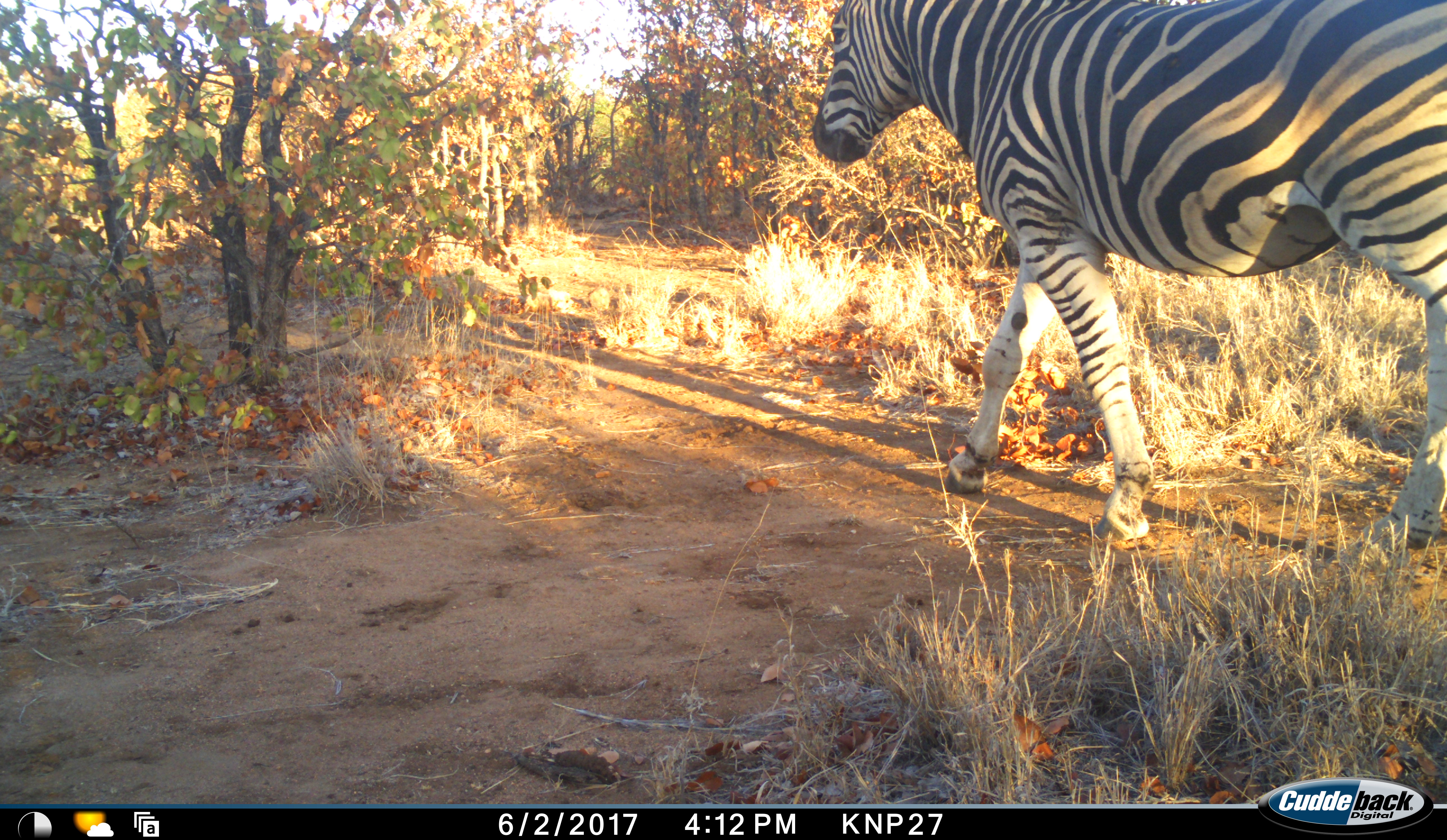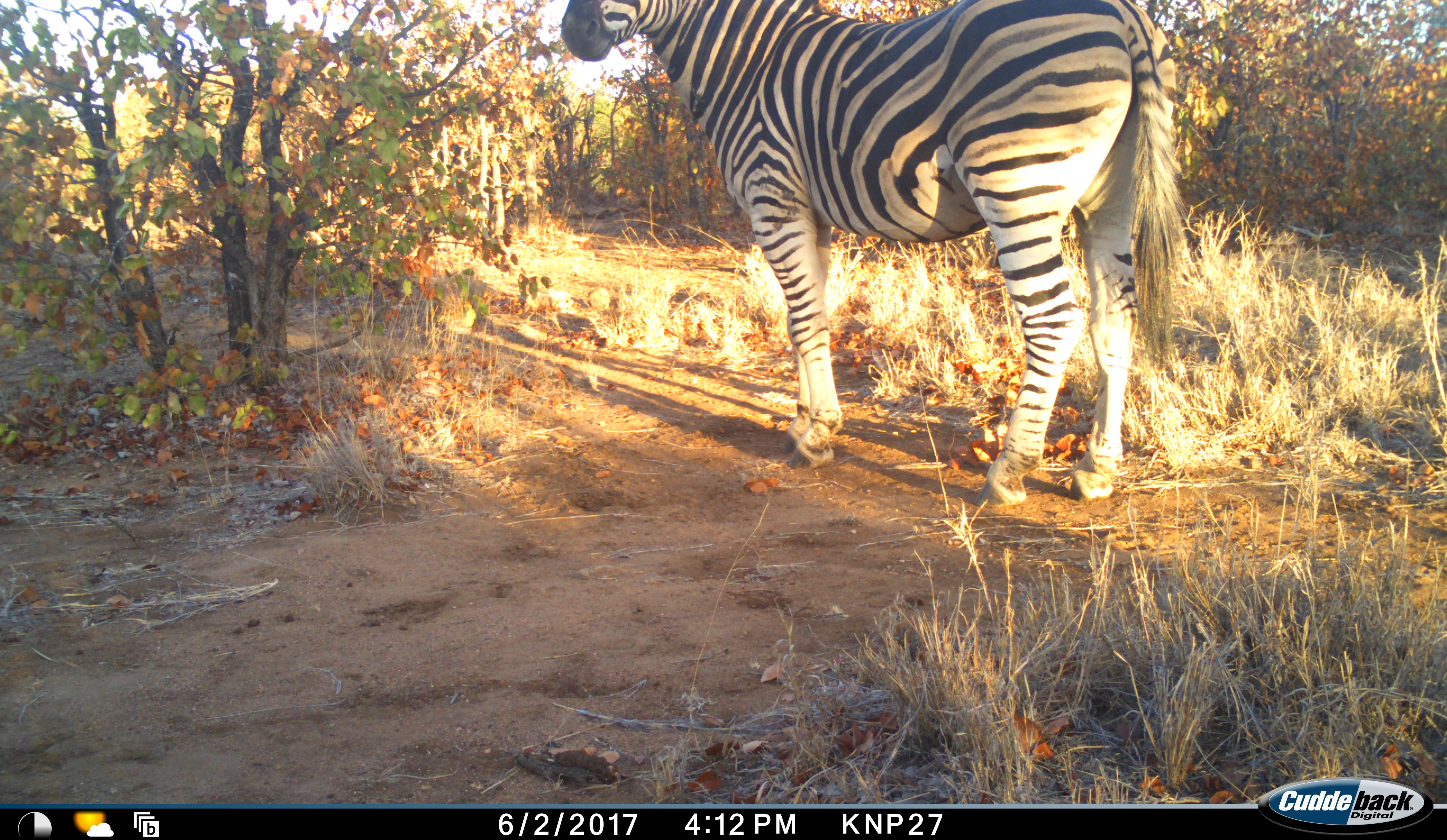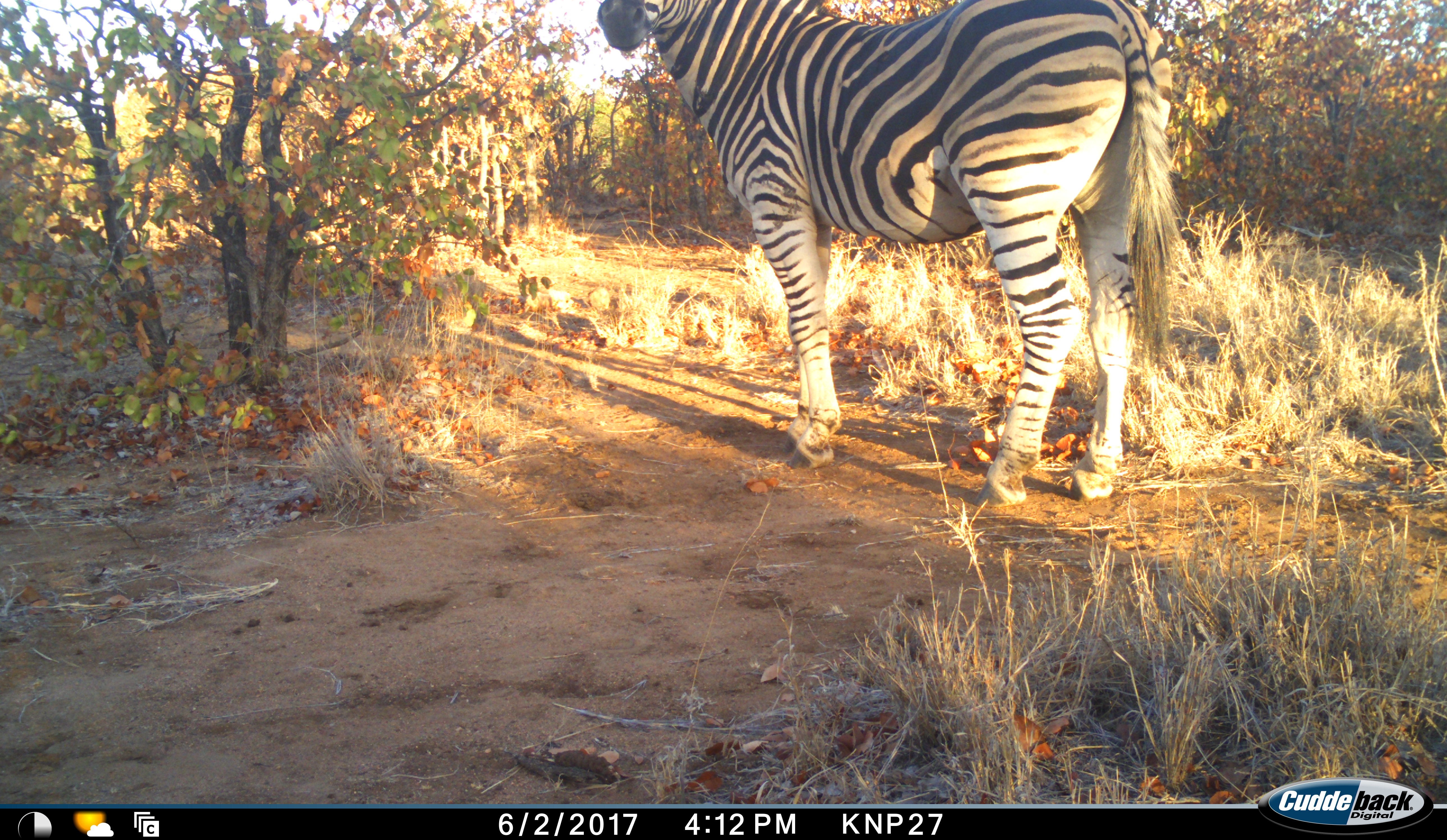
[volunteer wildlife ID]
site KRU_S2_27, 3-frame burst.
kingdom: Animalia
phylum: Chordata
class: Mammalia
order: Perissodactyla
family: Equidae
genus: Equus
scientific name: Equus quagga burchellii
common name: burchell's zebra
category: zebraburchells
Zebraburchells (burchell's zebra) (Equus quagga burchellii), count 1. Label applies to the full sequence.